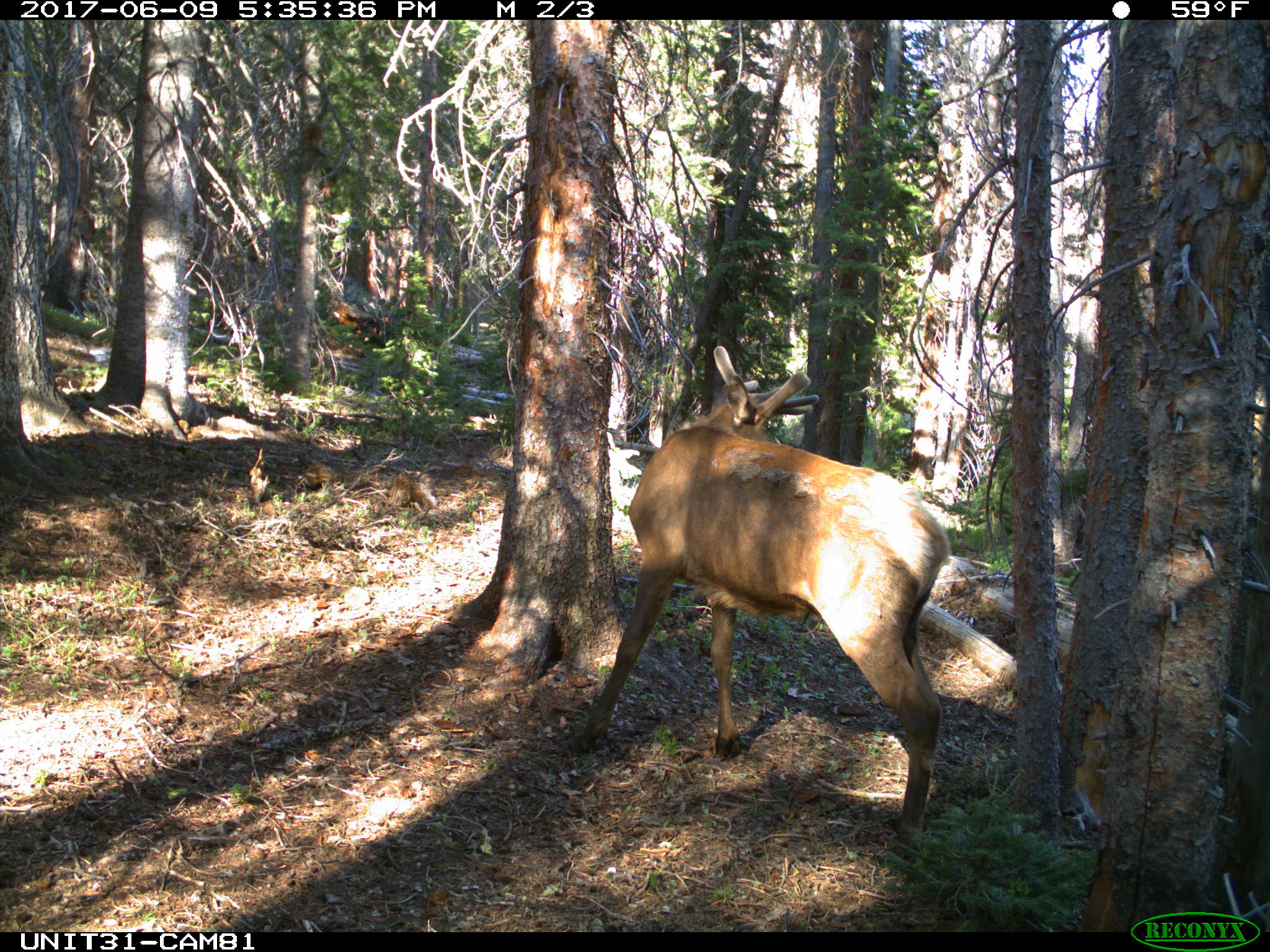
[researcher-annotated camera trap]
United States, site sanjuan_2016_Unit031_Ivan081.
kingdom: Animalia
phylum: Chordata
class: Mammalia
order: Artiodactyla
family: Cervidae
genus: Cervus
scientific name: Cervus elaphus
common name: red deer